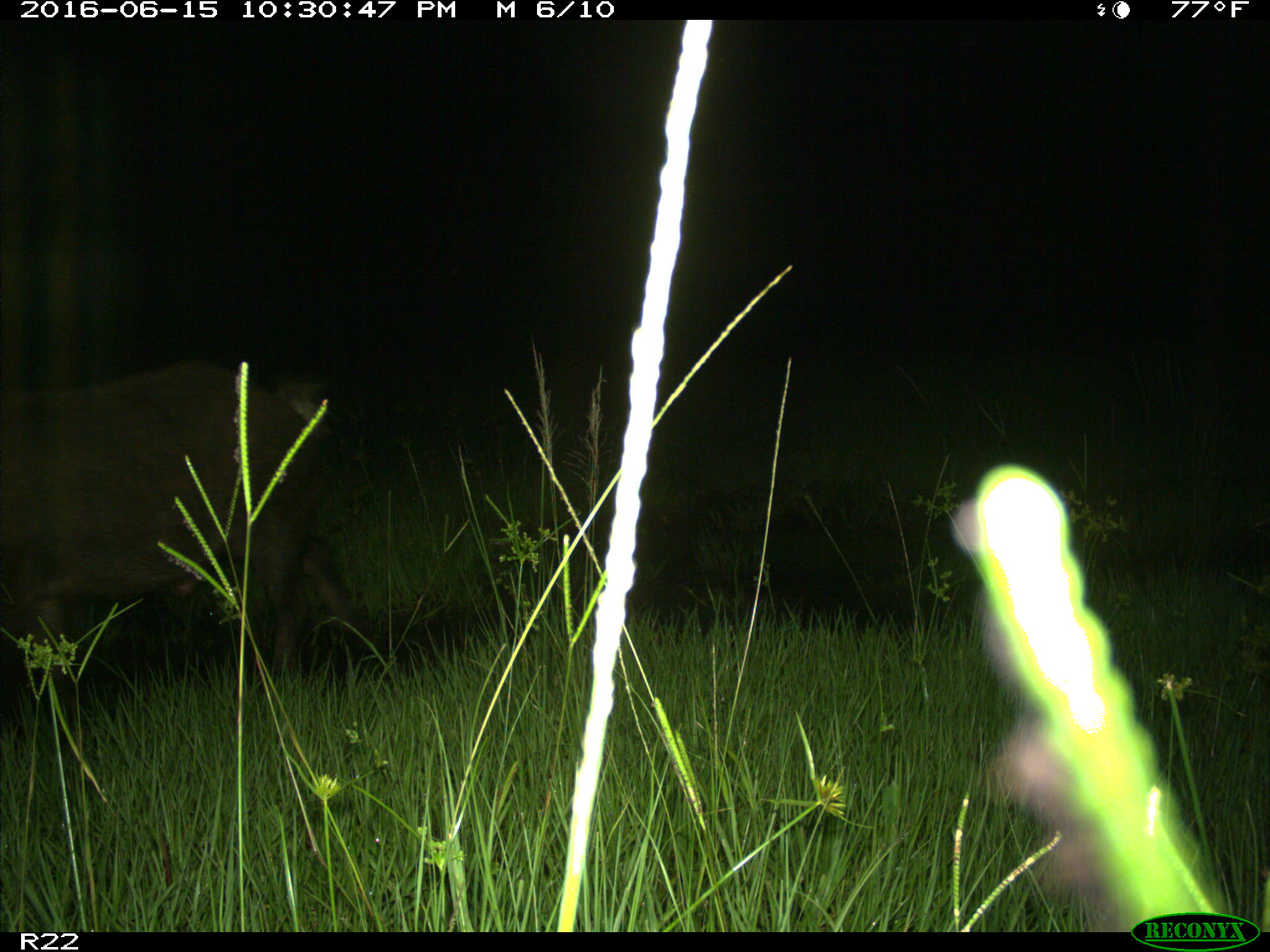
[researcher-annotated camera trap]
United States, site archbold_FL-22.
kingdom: Animalia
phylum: Chordata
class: Mammalia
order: Artiodactyla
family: Suidae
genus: Sus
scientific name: Sus scrofa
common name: wild boar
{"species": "Sus scrofa (wild boar)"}